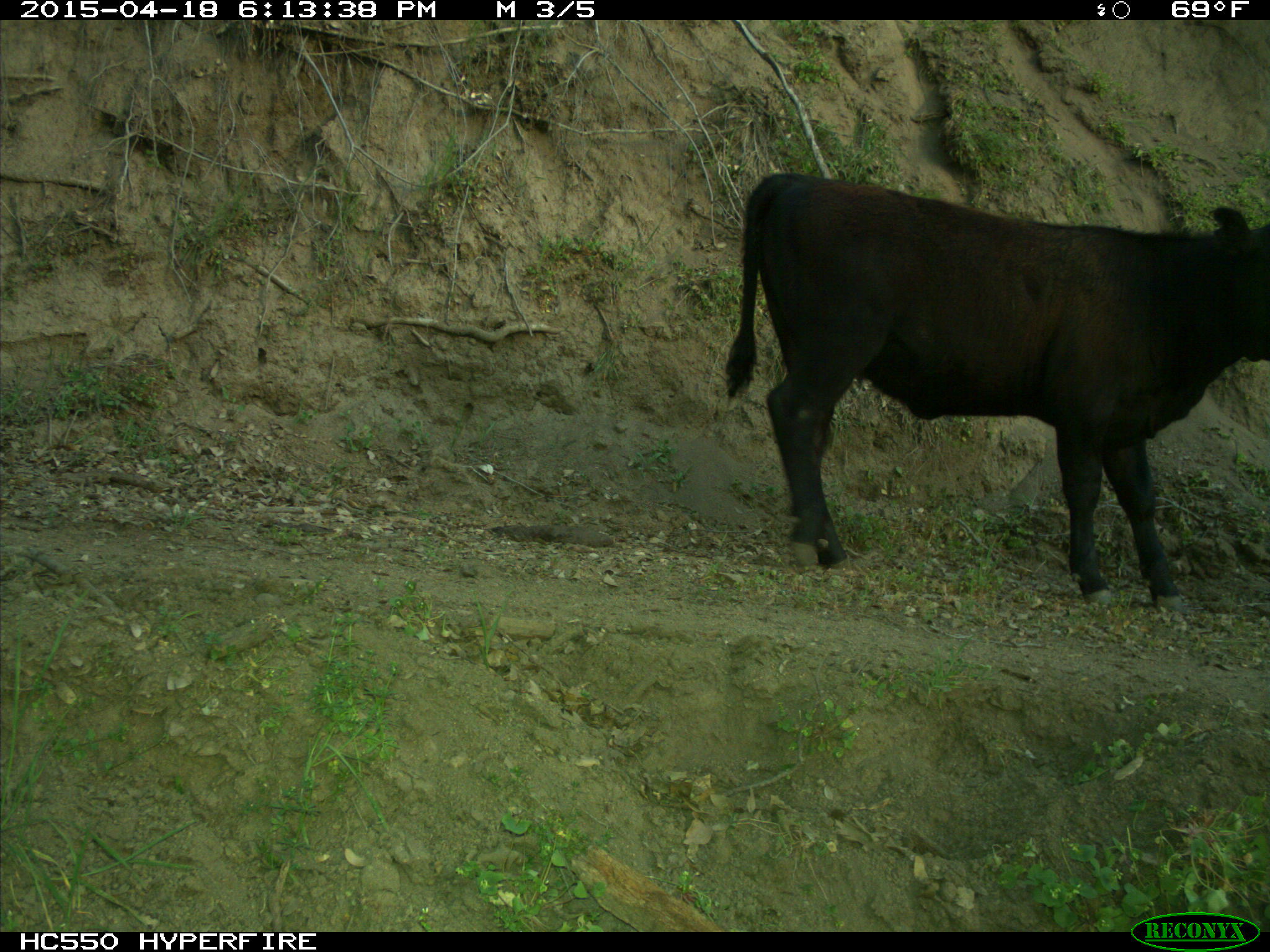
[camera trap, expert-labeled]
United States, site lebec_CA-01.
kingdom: Animalia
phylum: Chordata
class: Mammalia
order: Artiodactyla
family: Bovidae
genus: Bos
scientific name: Bos taurus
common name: domestic cow